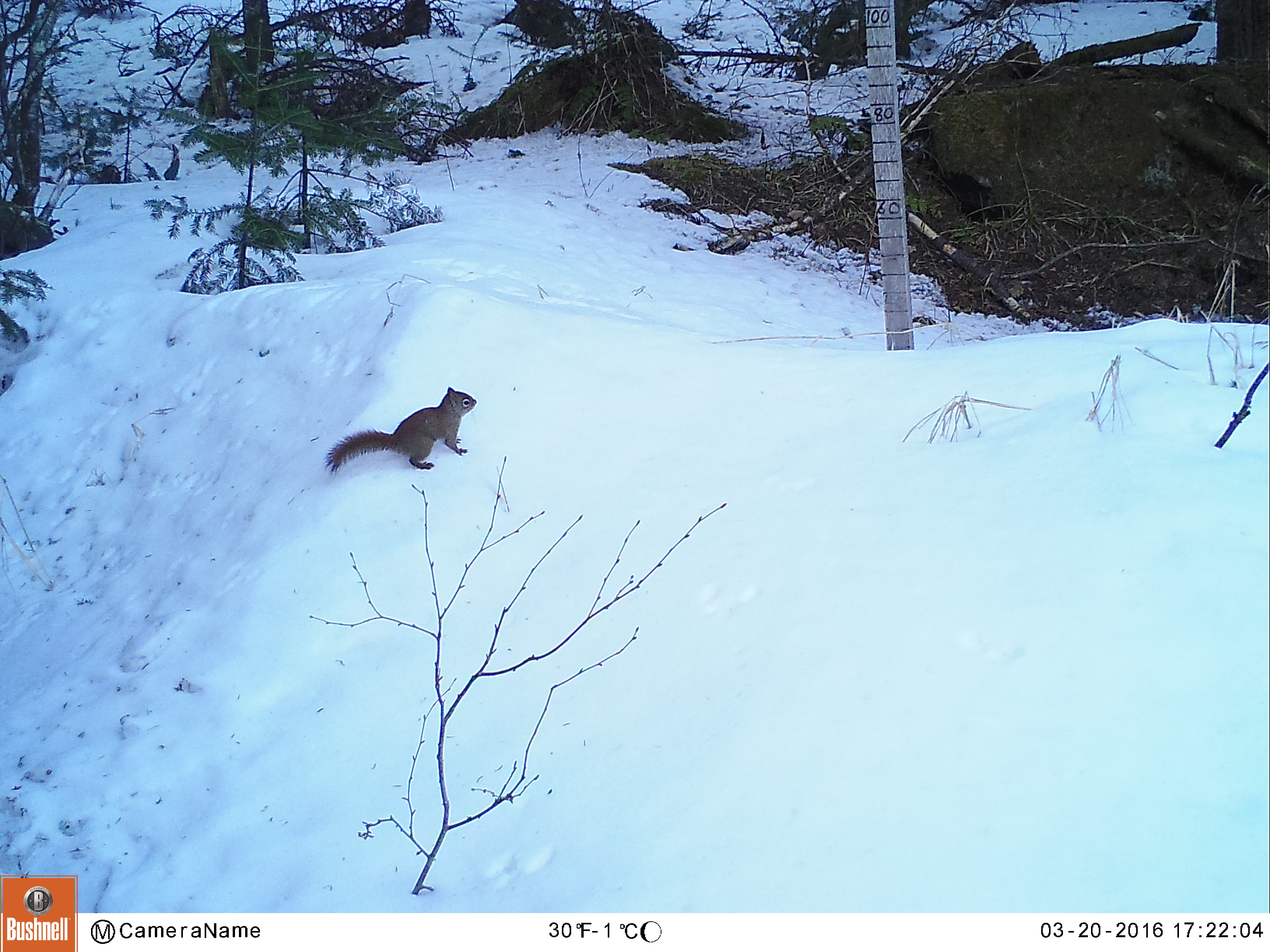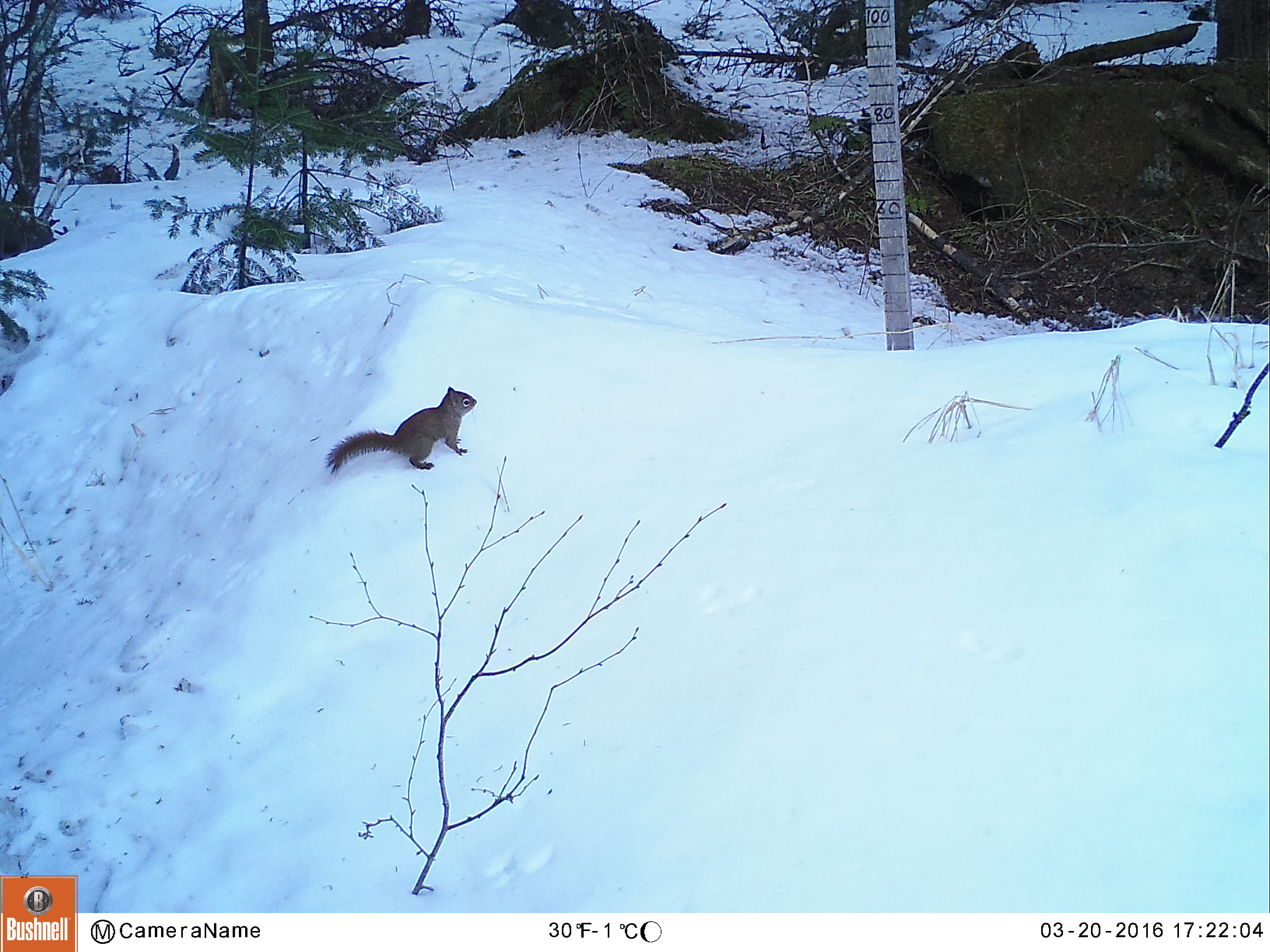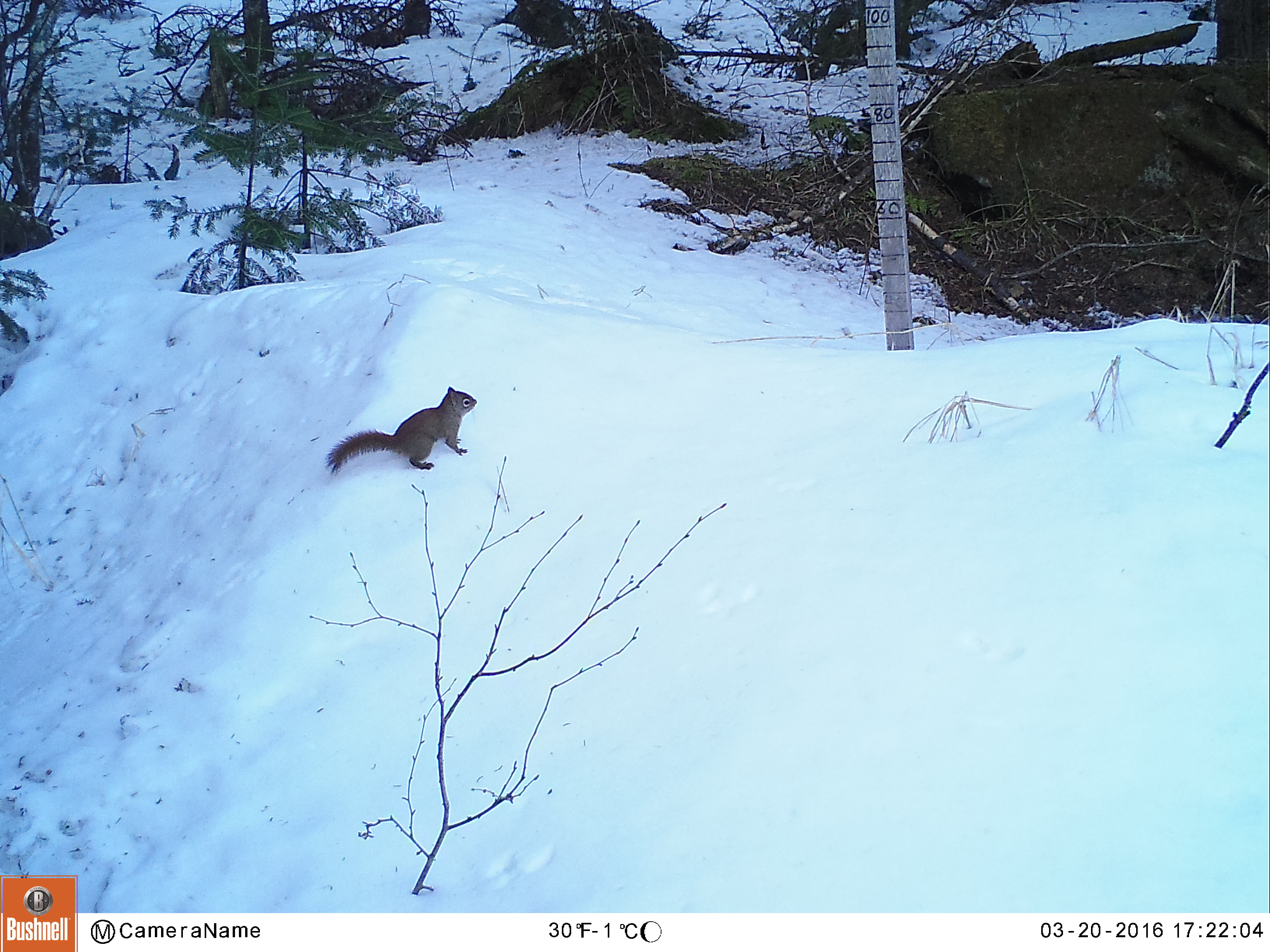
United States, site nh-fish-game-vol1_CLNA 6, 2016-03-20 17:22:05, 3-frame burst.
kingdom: Animalia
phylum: Chordata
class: Mammalia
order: Rodentia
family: Sciuridae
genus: Tamiasciurus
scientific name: Tamiasciurus hudsonicus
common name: red squirrel